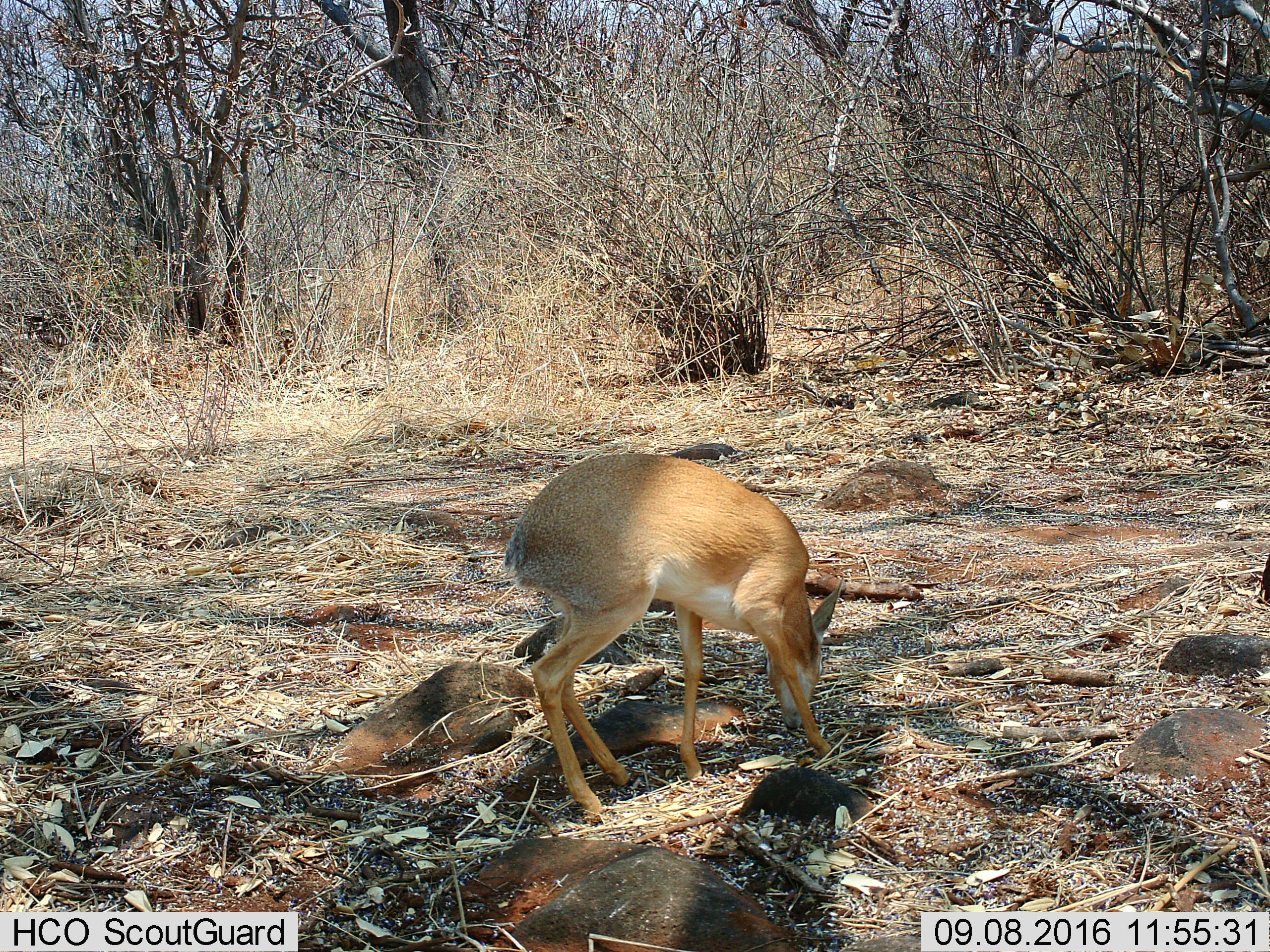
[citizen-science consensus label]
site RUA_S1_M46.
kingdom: Animalia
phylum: Chordata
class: Mammalia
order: Artiodactyla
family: Bovidae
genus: Madoqua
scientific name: Madoqua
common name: dik-dik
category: dikdik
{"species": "dikdik (dik-dik) (Madoqua)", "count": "1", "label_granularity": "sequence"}